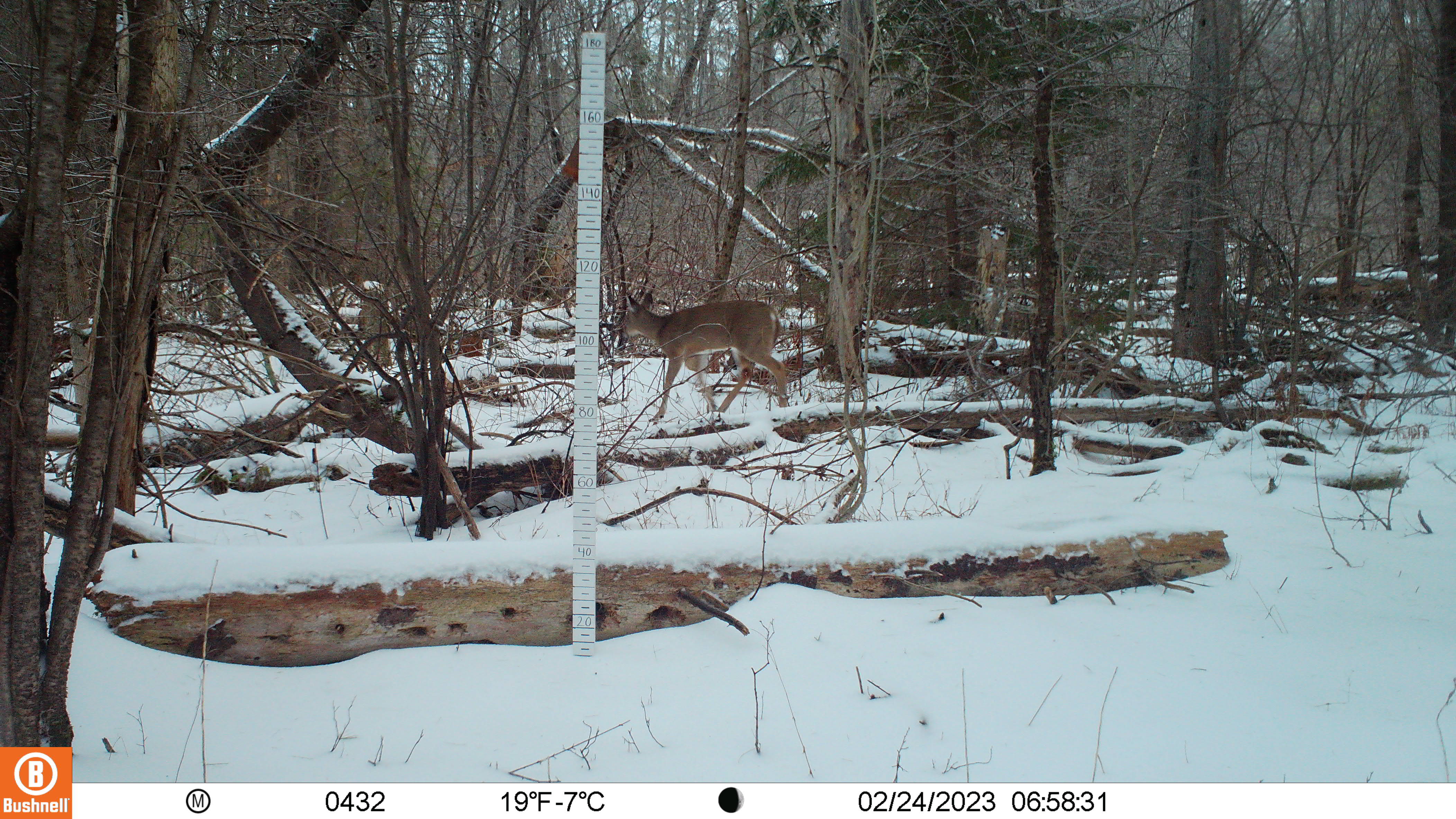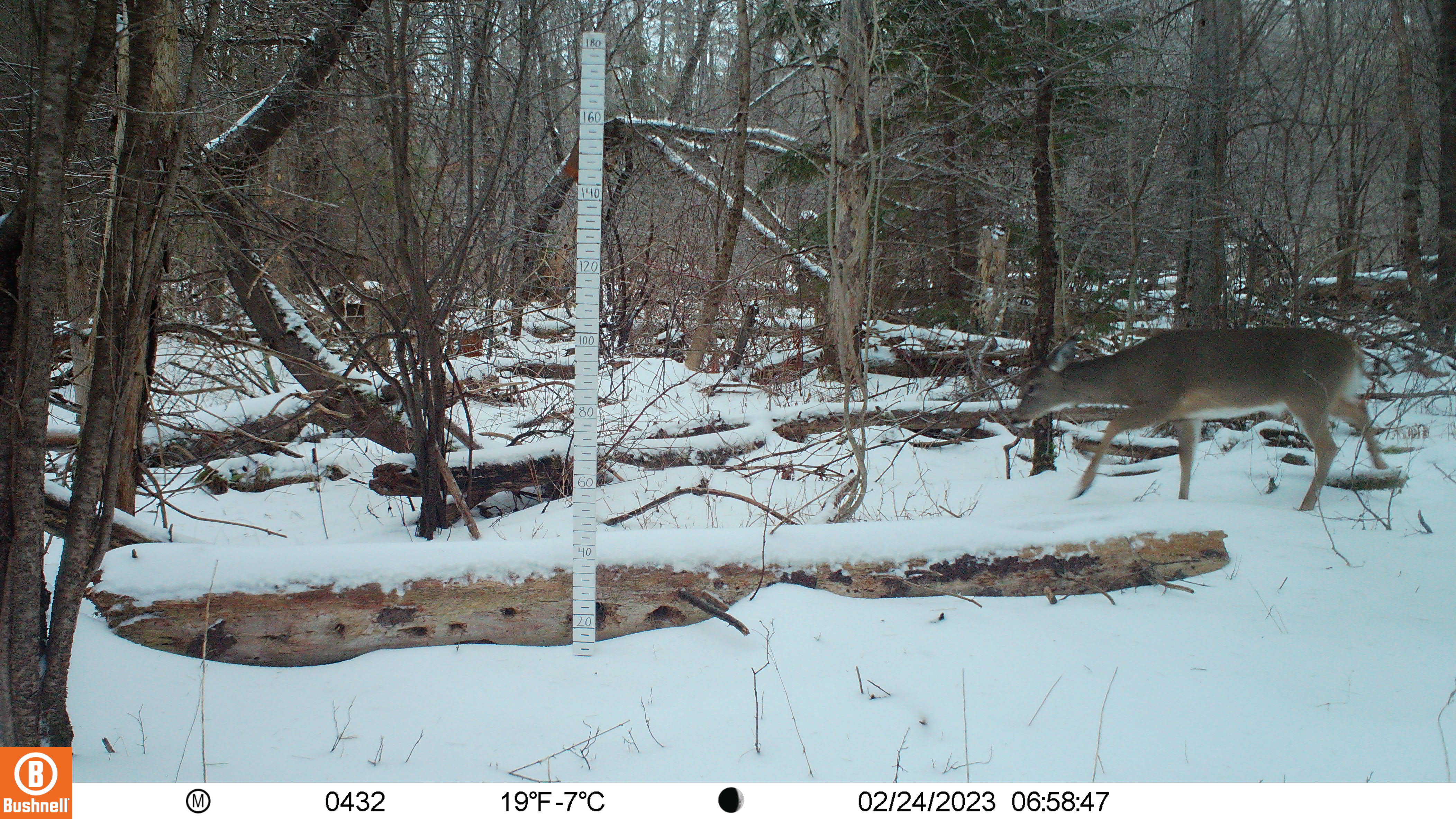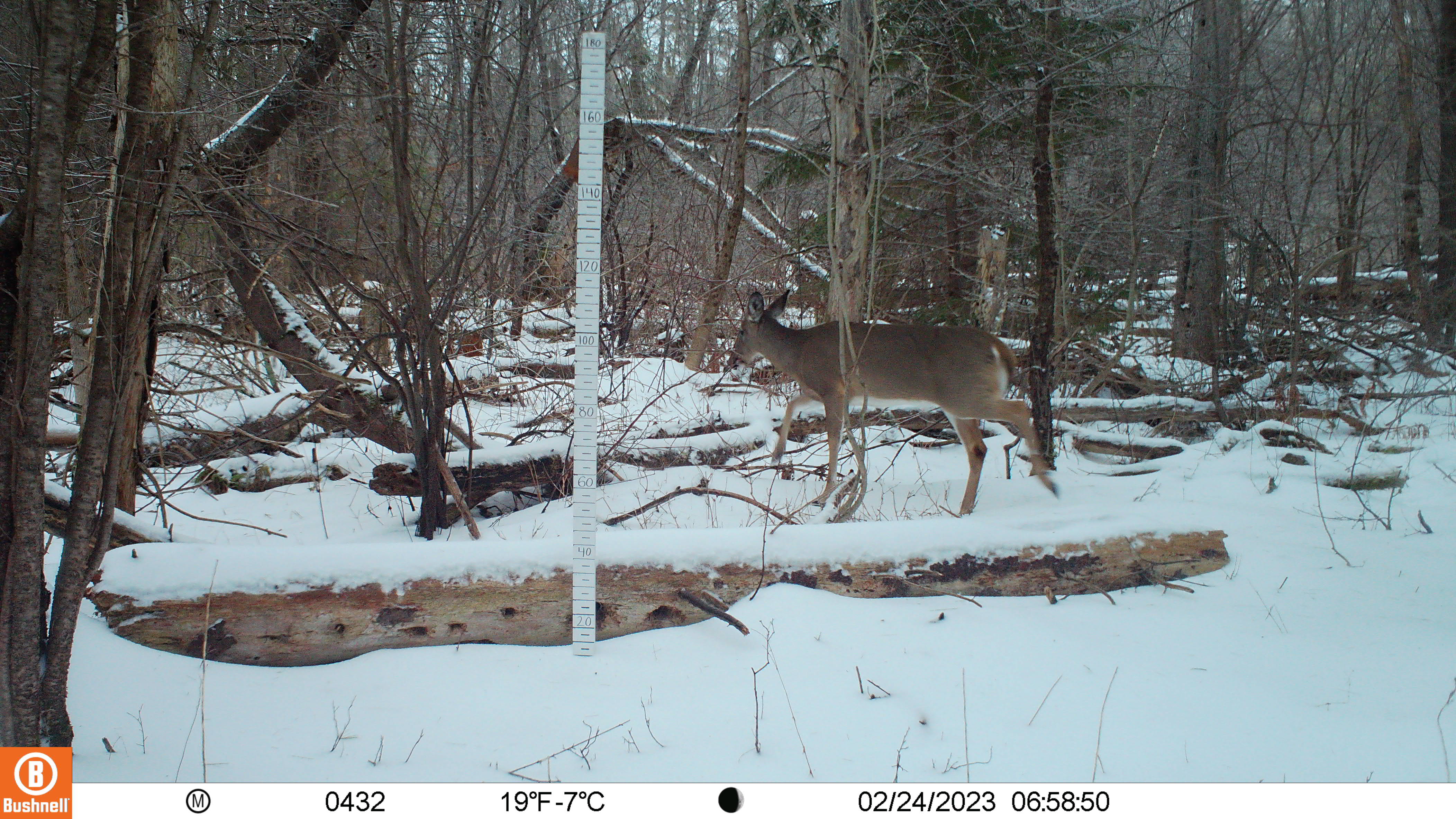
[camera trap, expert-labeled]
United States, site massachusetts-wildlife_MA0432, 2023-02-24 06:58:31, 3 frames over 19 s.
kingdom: Animalia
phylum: Chordata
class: Mammalia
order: Artiodactyla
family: Cervidae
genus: Odocoileus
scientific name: Odocoileus virginianus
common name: white-tailed deer